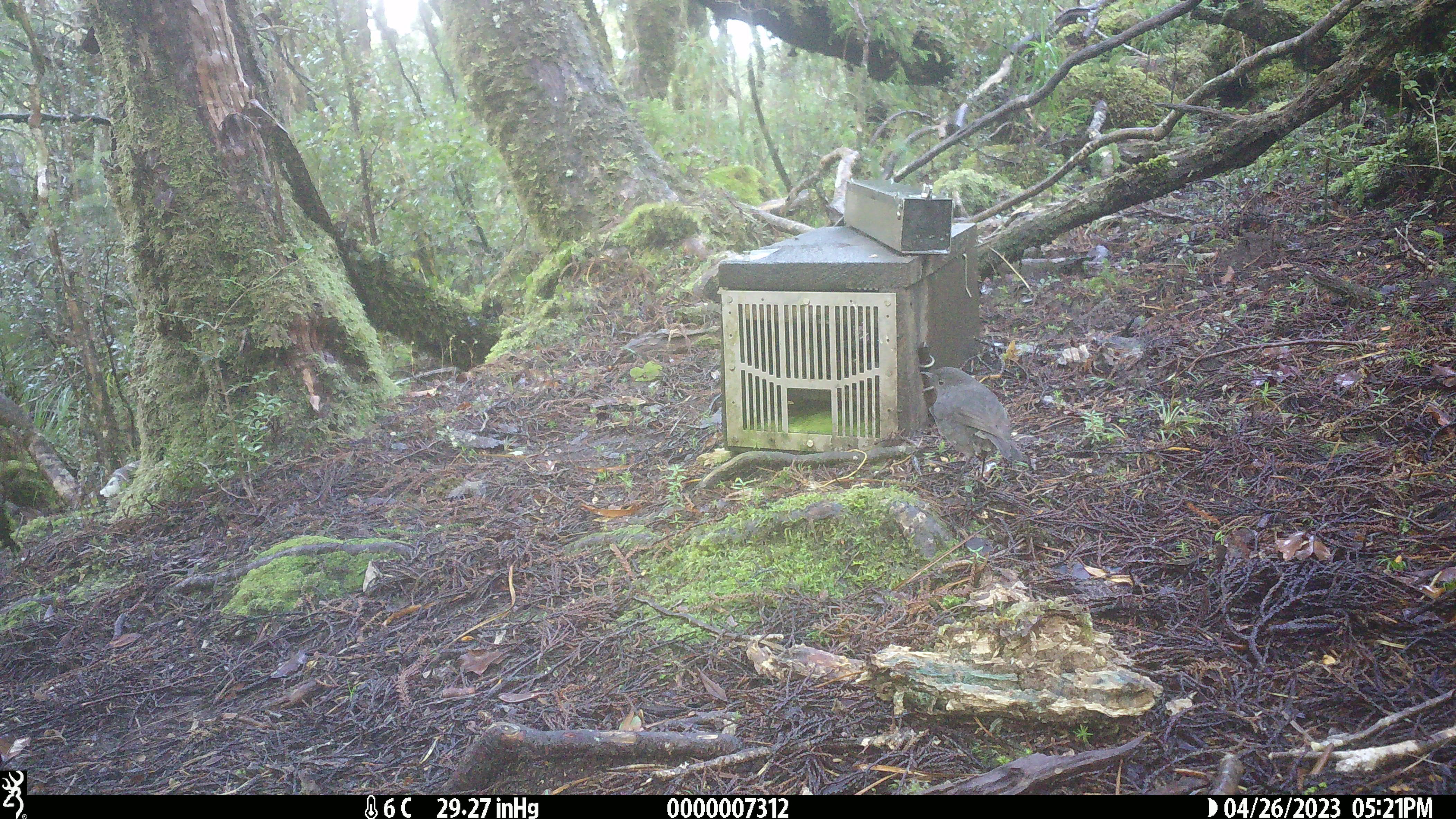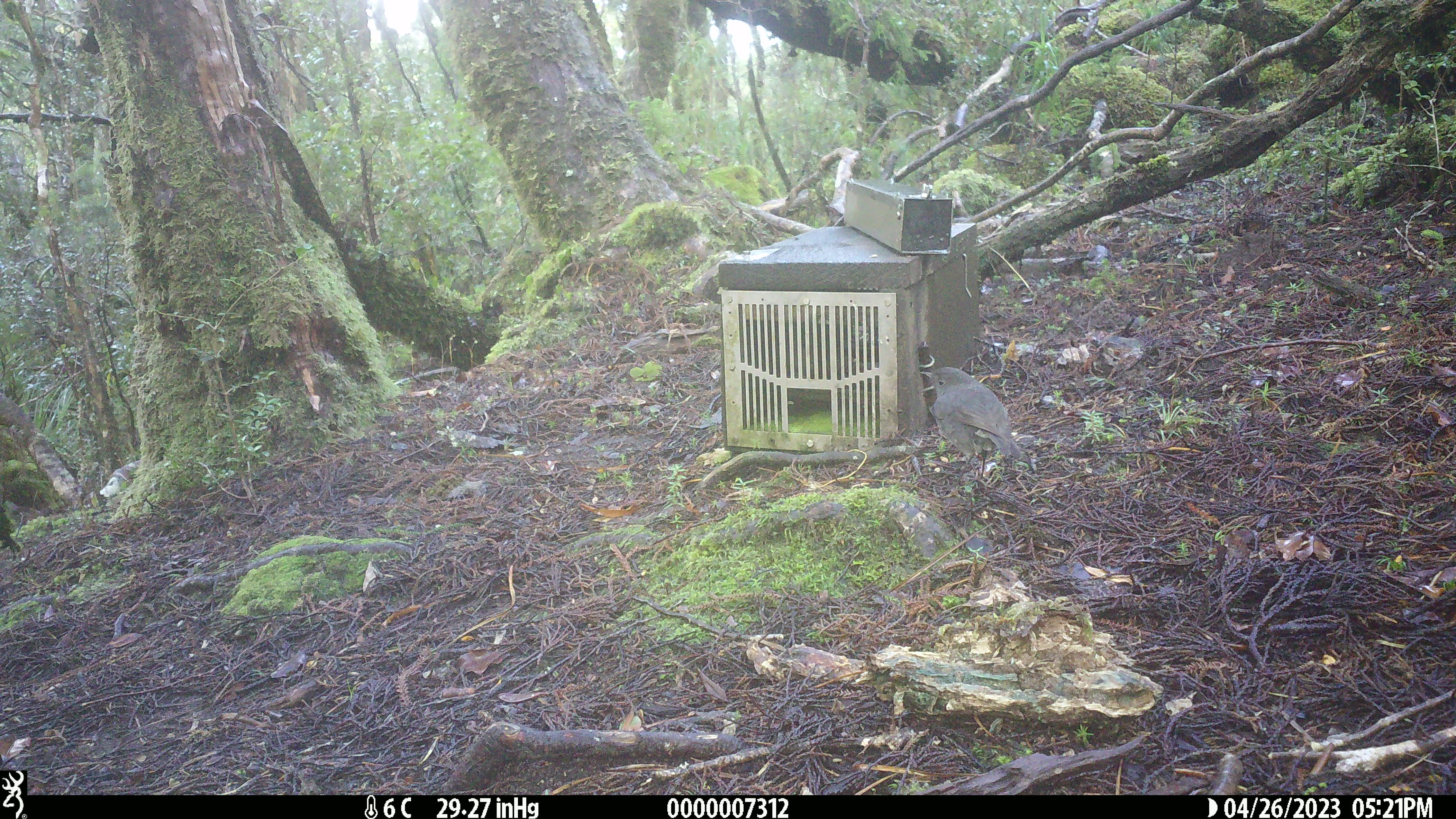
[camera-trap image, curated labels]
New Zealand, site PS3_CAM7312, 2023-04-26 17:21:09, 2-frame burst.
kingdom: Animalia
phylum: Chordata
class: Aves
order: Passeriformes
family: Petroicidae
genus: Petroica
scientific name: Petroica australis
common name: new zealand robin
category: robin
Robin (new zealand robin) (Petroica australis).